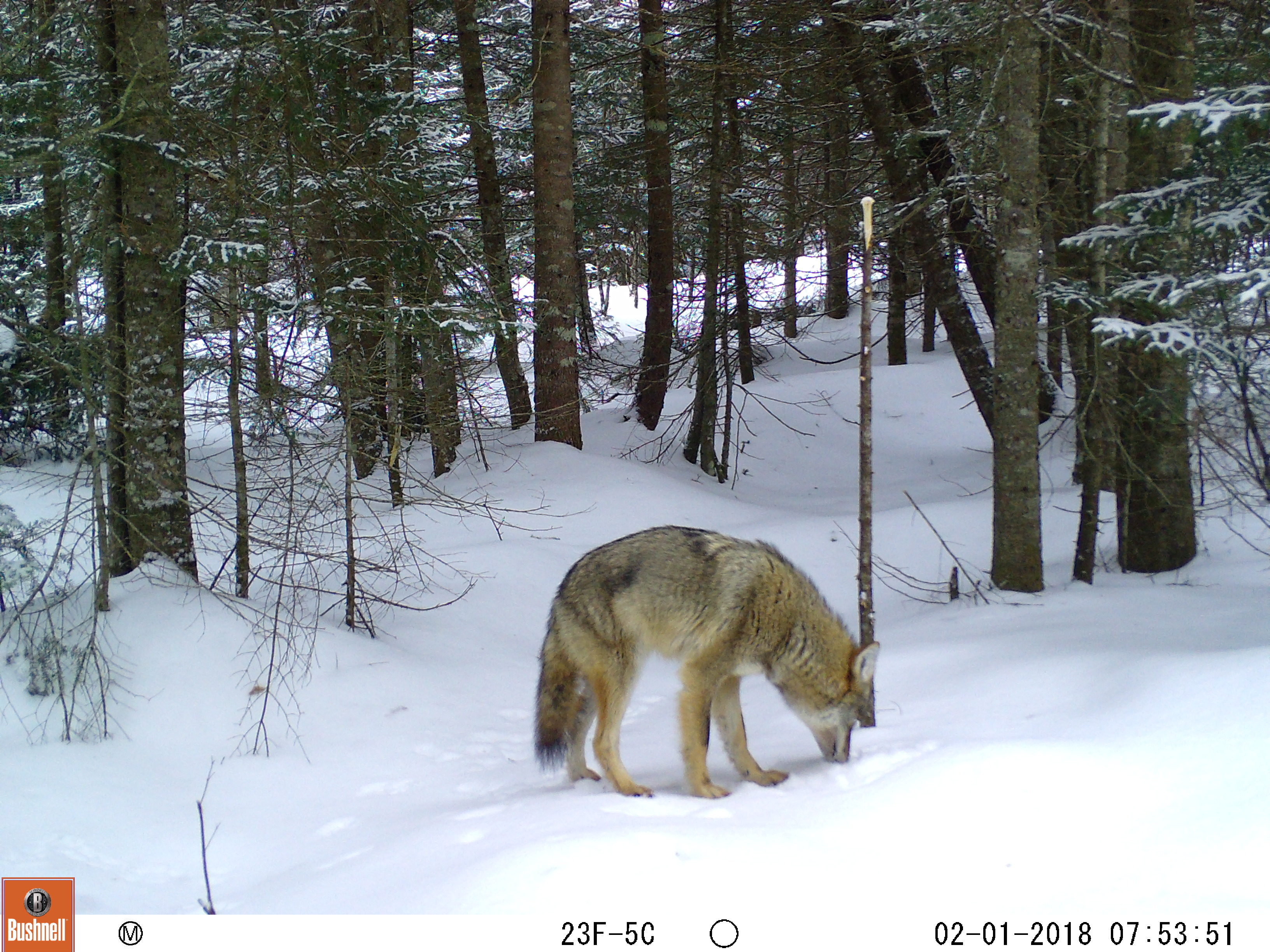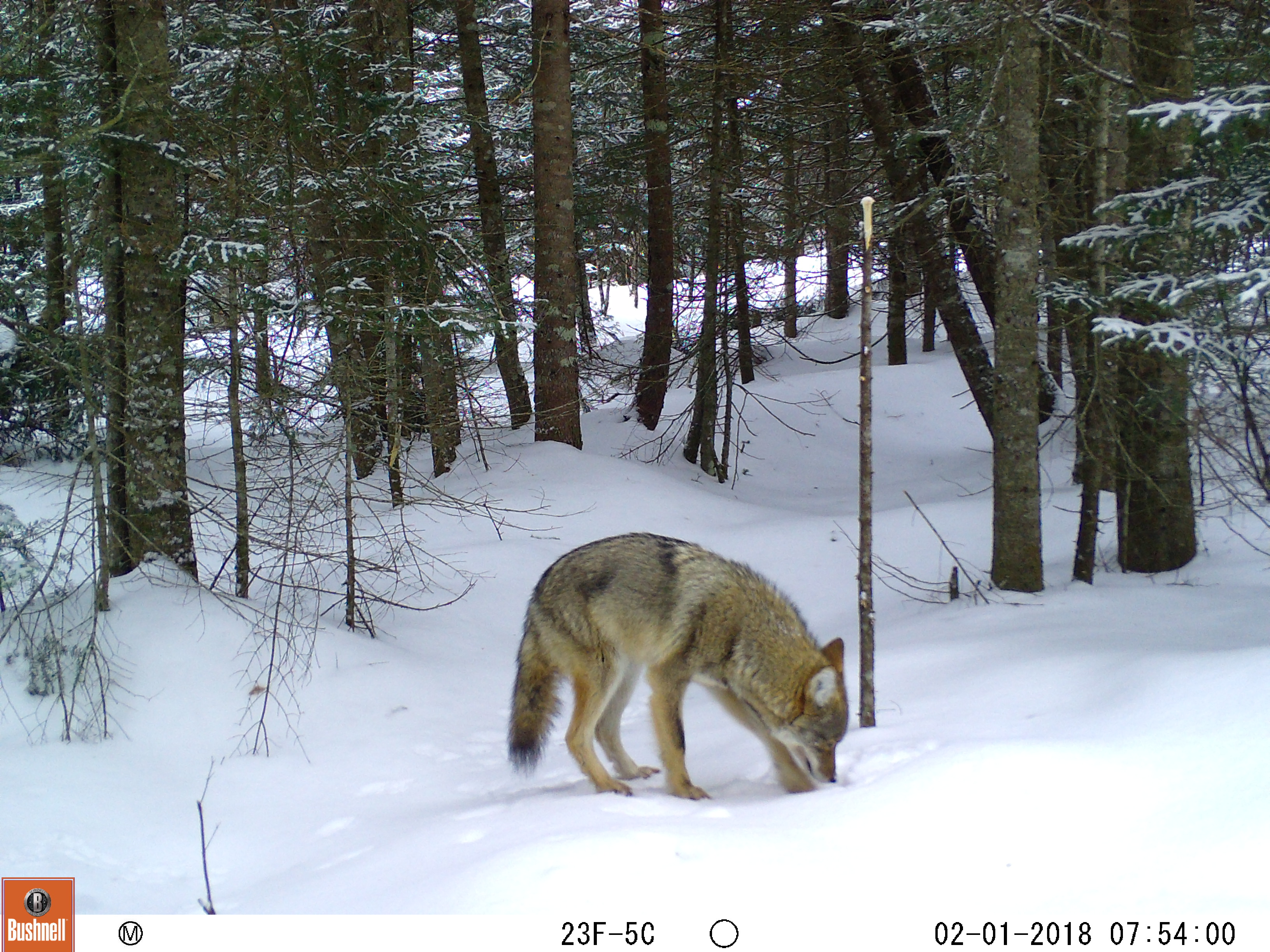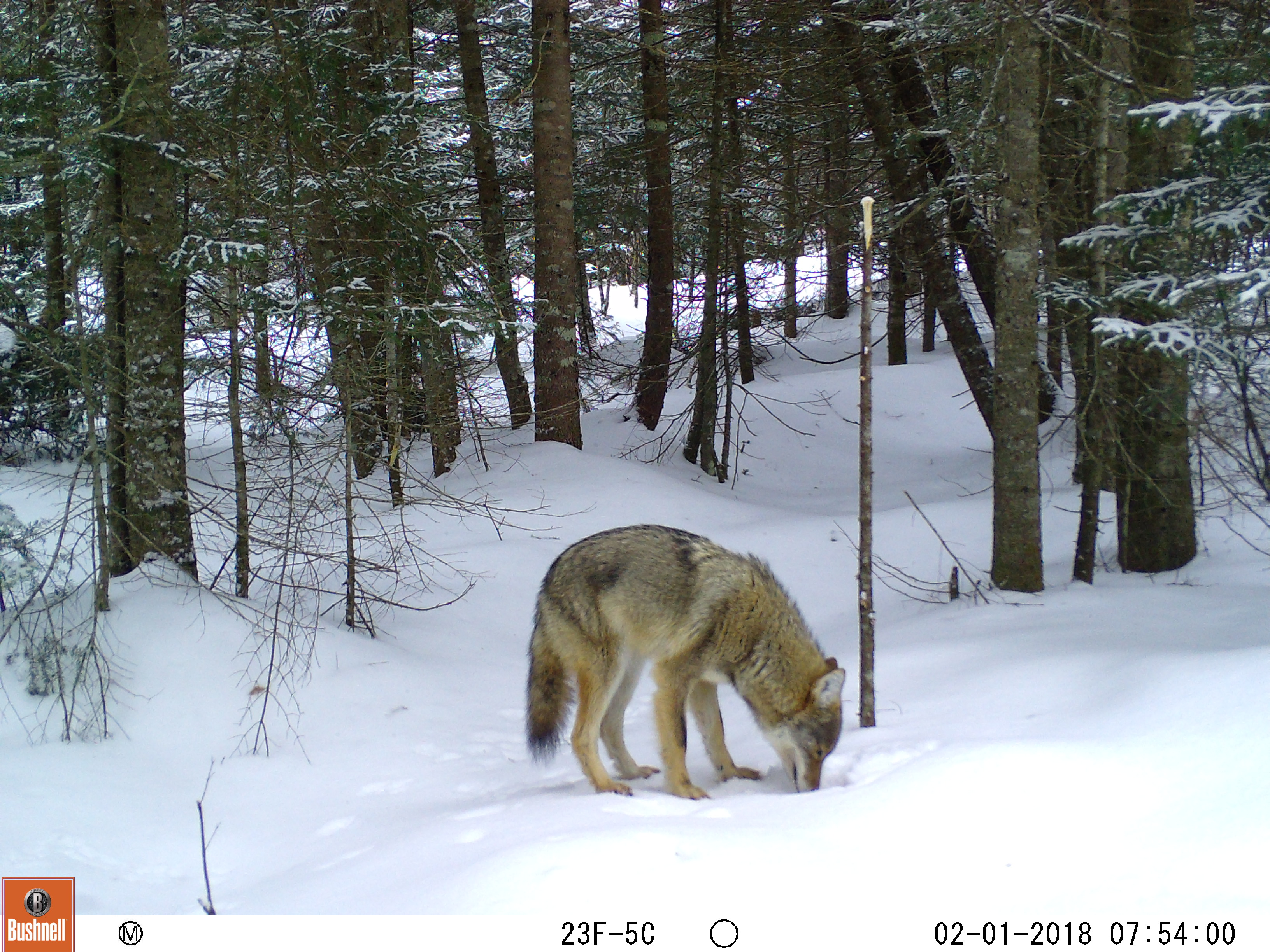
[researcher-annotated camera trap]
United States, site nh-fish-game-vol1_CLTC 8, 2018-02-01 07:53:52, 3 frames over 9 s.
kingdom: Animalia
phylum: Chordata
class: Mammalia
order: Carnivora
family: Canidae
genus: Canis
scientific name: Canis latrans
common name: coyote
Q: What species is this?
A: Coyote (Canis latrans).